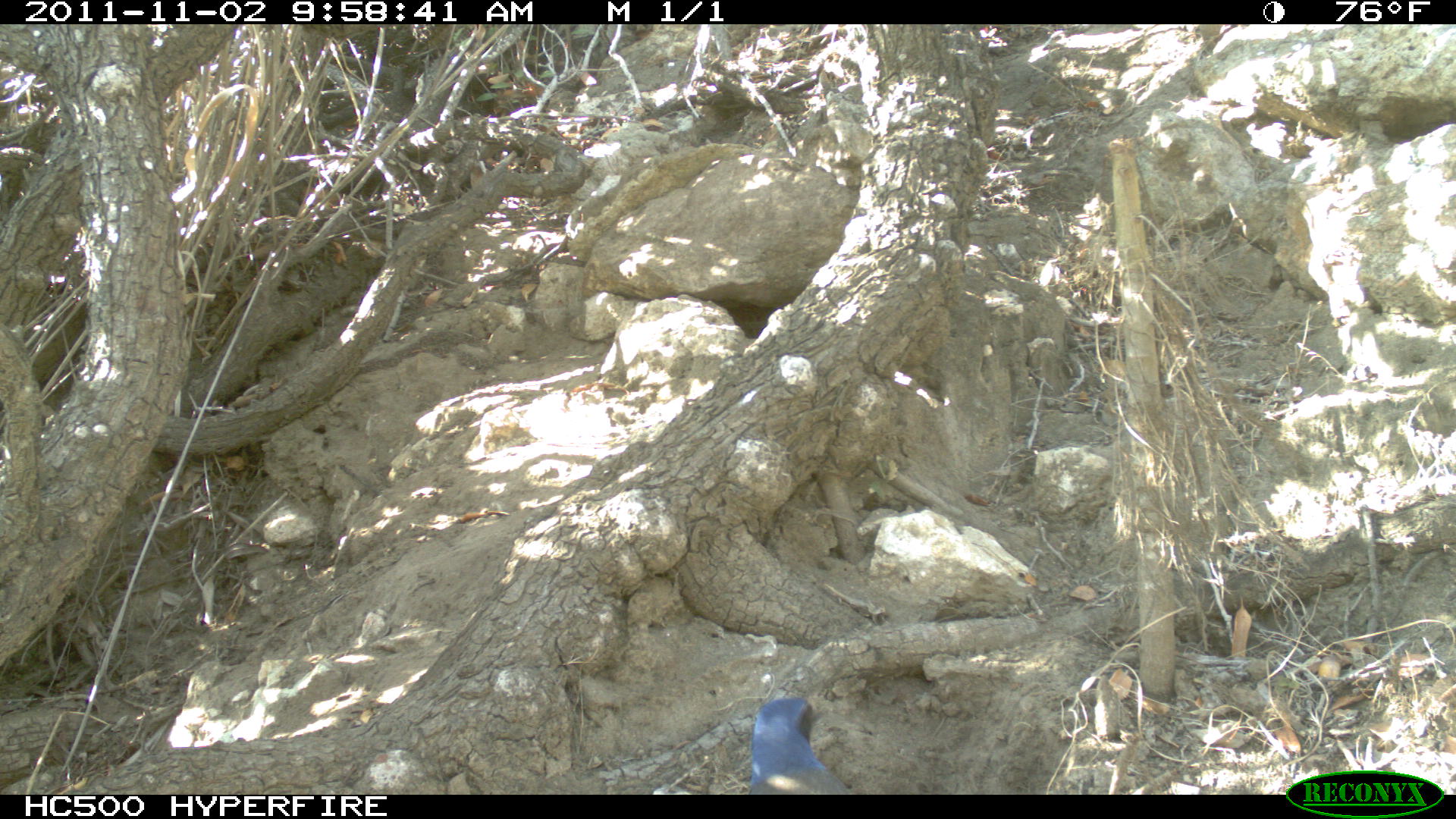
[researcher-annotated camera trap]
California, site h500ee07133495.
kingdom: Animalia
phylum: Chordata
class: Aves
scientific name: Aves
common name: bird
Bird (Aves).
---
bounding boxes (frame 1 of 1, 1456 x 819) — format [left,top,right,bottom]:
bird: [741,695,855,795]